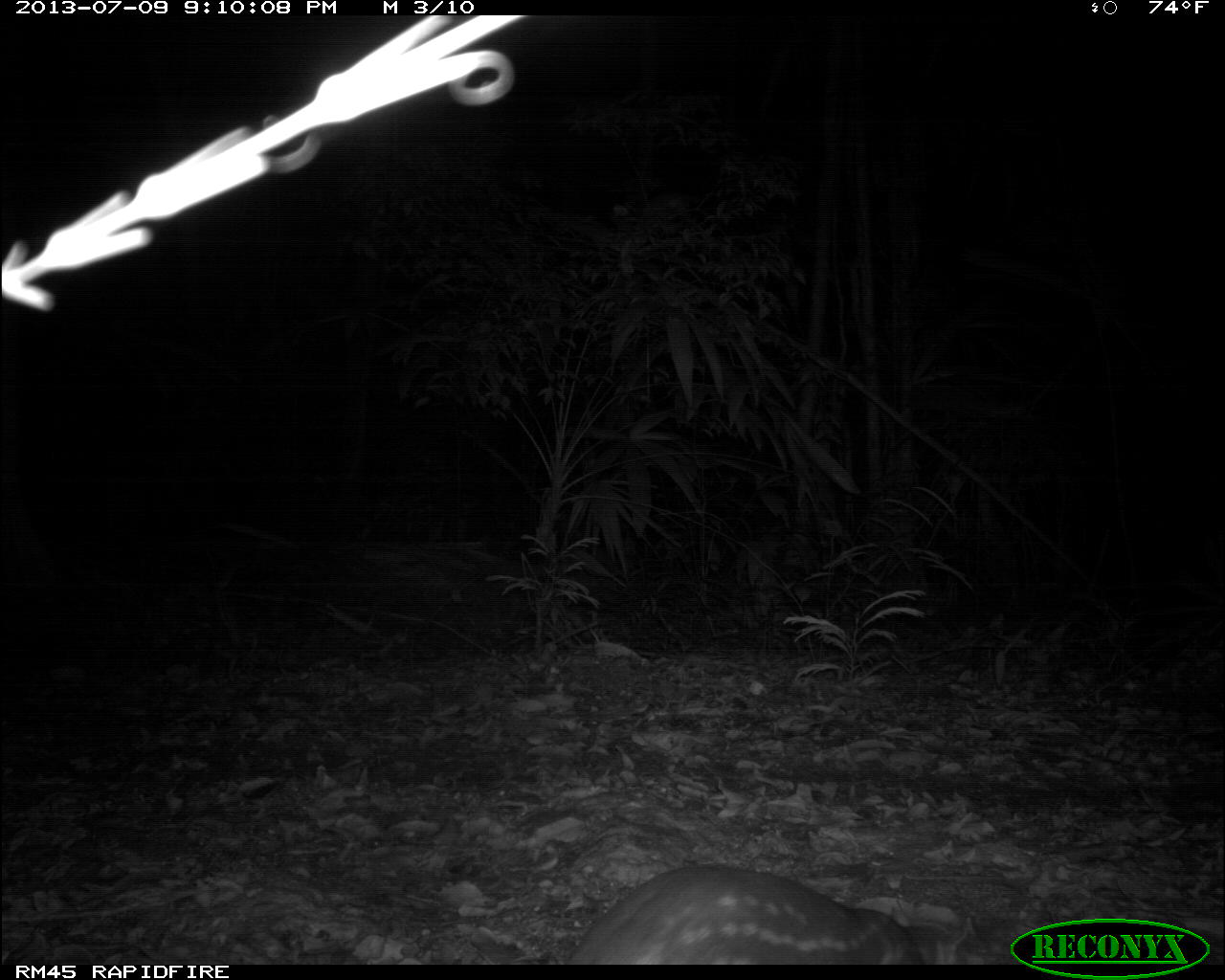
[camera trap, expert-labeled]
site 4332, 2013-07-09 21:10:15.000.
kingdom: Animalia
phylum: Chordata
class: Mammalia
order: Rodentia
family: Cuniculidae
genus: Cuniculus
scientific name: Cuniculus paca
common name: lowland paca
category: agouti paca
Agouti paca (lowland paca) (Cuniculus paca), count 1.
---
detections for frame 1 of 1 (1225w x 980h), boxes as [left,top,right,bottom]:
agouti paca: [564,866,936,965]